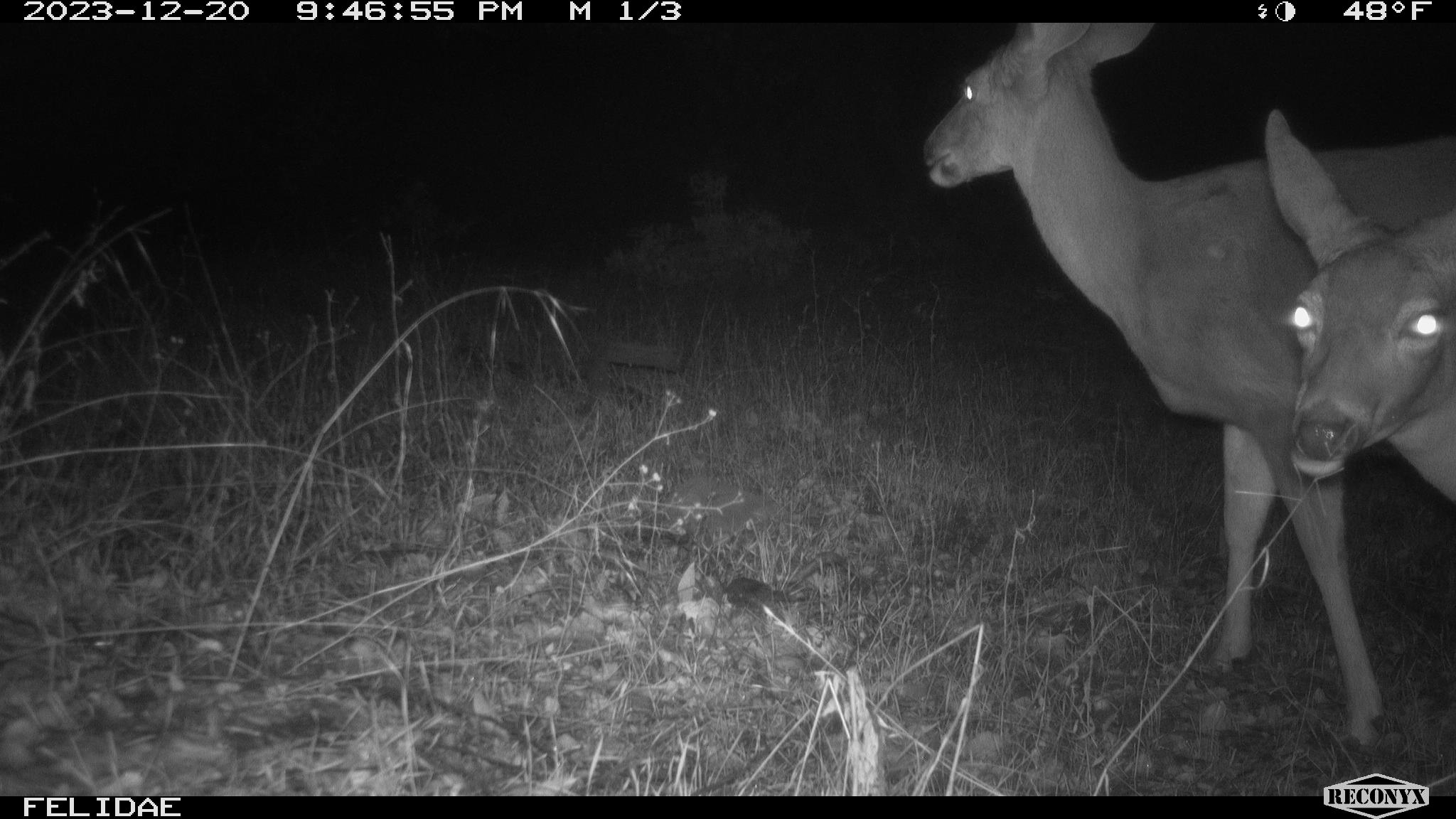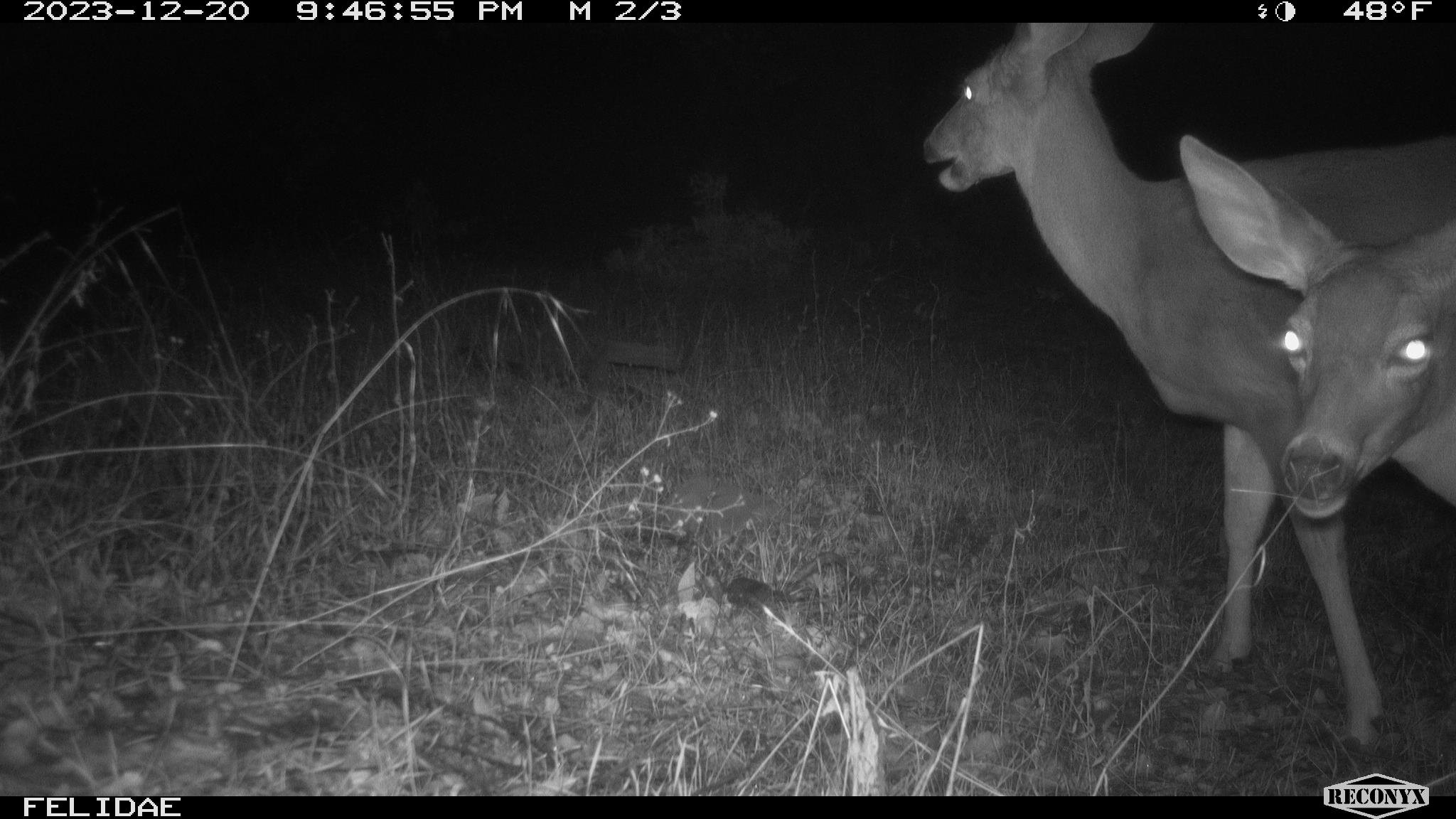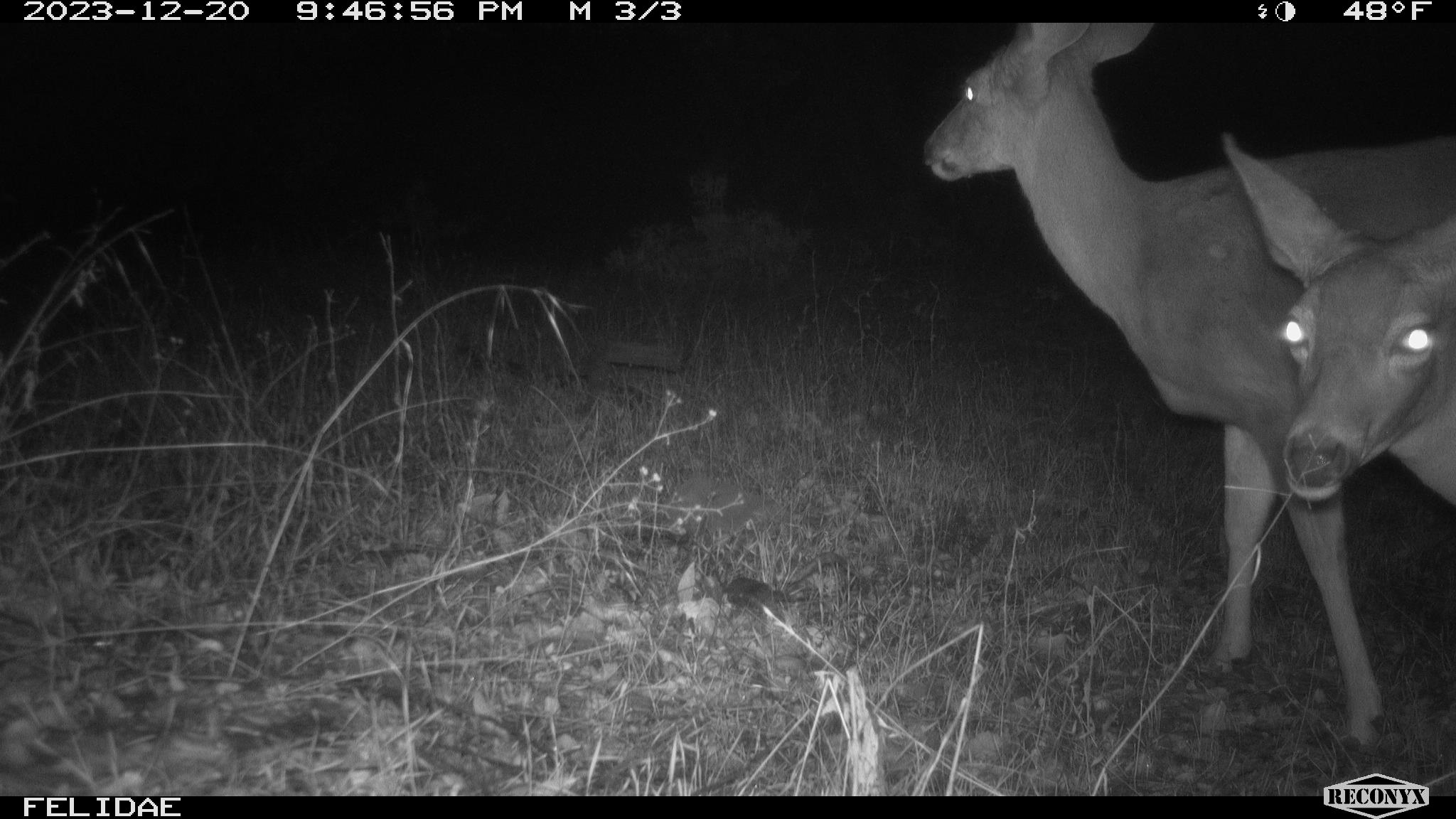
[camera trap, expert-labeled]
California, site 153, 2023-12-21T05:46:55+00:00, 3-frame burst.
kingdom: Animalia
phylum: Chordata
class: Mammalia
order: Artiodactyla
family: Cervidae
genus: Odocoileus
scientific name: Odocoileus hemionus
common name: mule deer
Mule deer (Odocoileus hemionus).